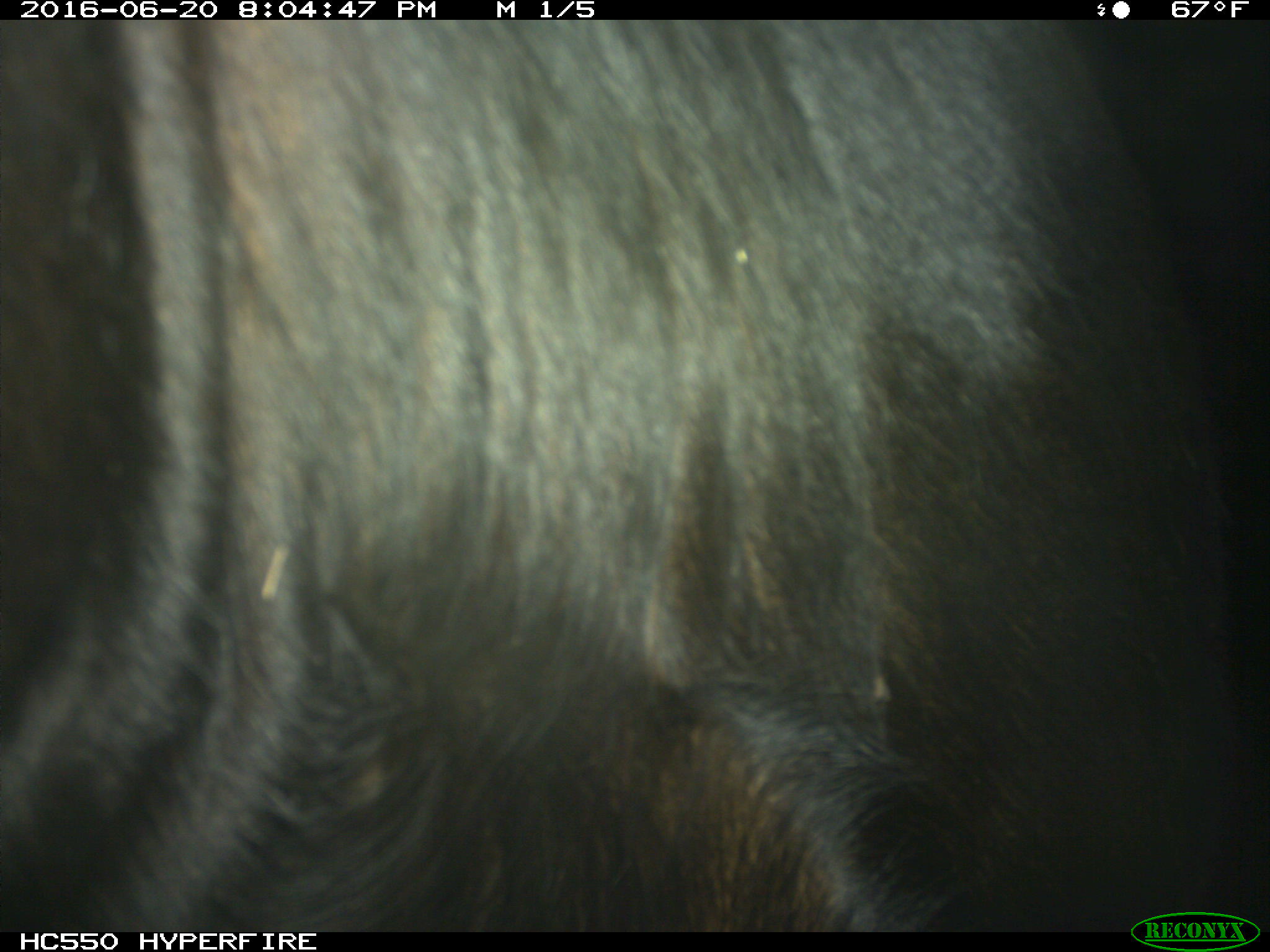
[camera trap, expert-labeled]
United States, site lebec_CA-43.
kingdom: Animalia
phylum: Chordata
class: Mammalia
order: Artiodactyla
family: Bovidae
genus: Bos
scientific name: Bos taurus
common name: domestic cow